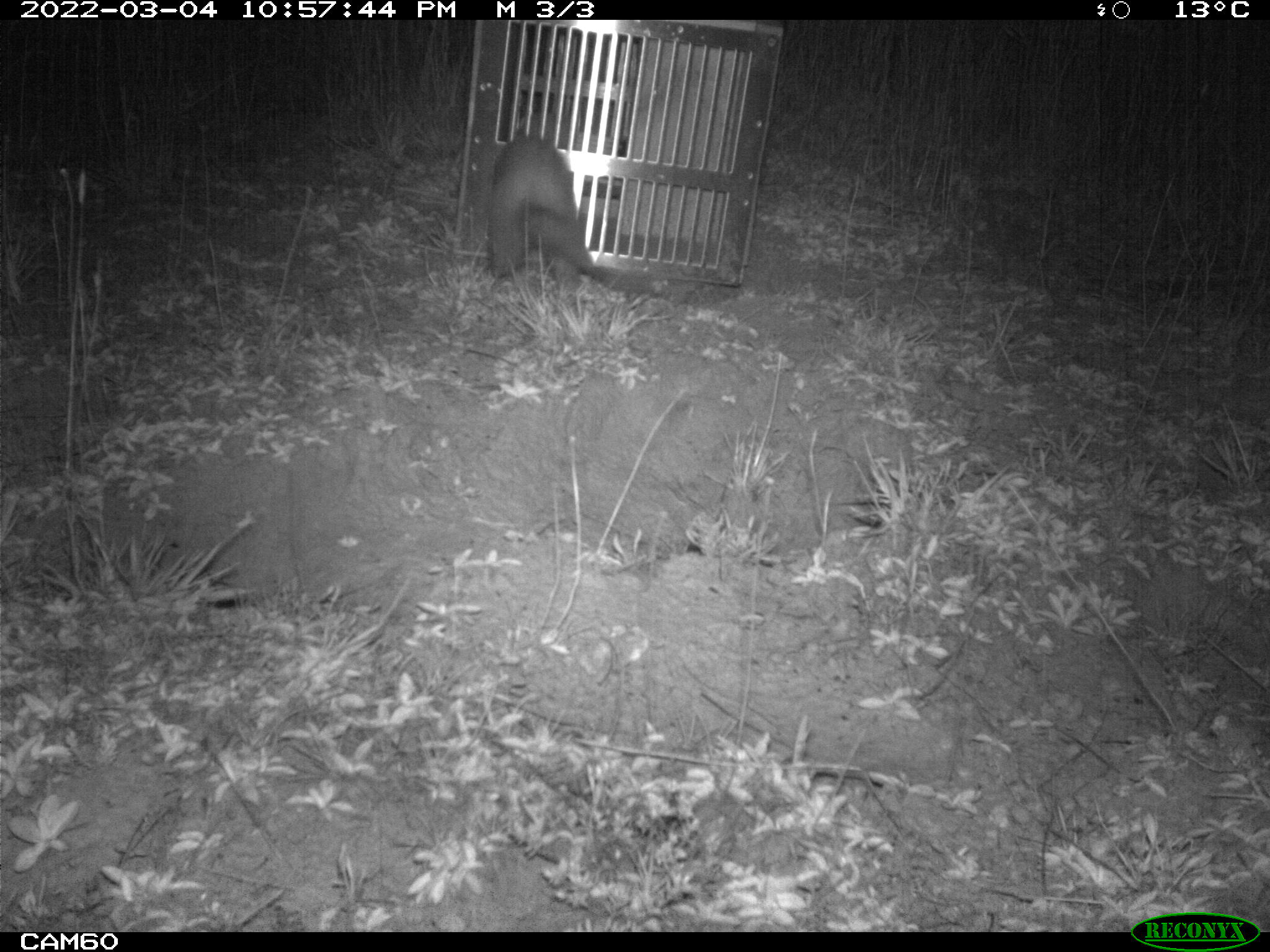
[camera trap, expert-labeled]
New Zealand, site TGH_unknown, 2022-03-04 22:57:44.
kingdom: Animalia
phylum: Chordata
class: Mammalia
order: Carnivora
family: Mustelidae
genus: Mustela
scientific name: Mustela furo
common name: ferret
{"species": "ferret (Mustela furo)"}